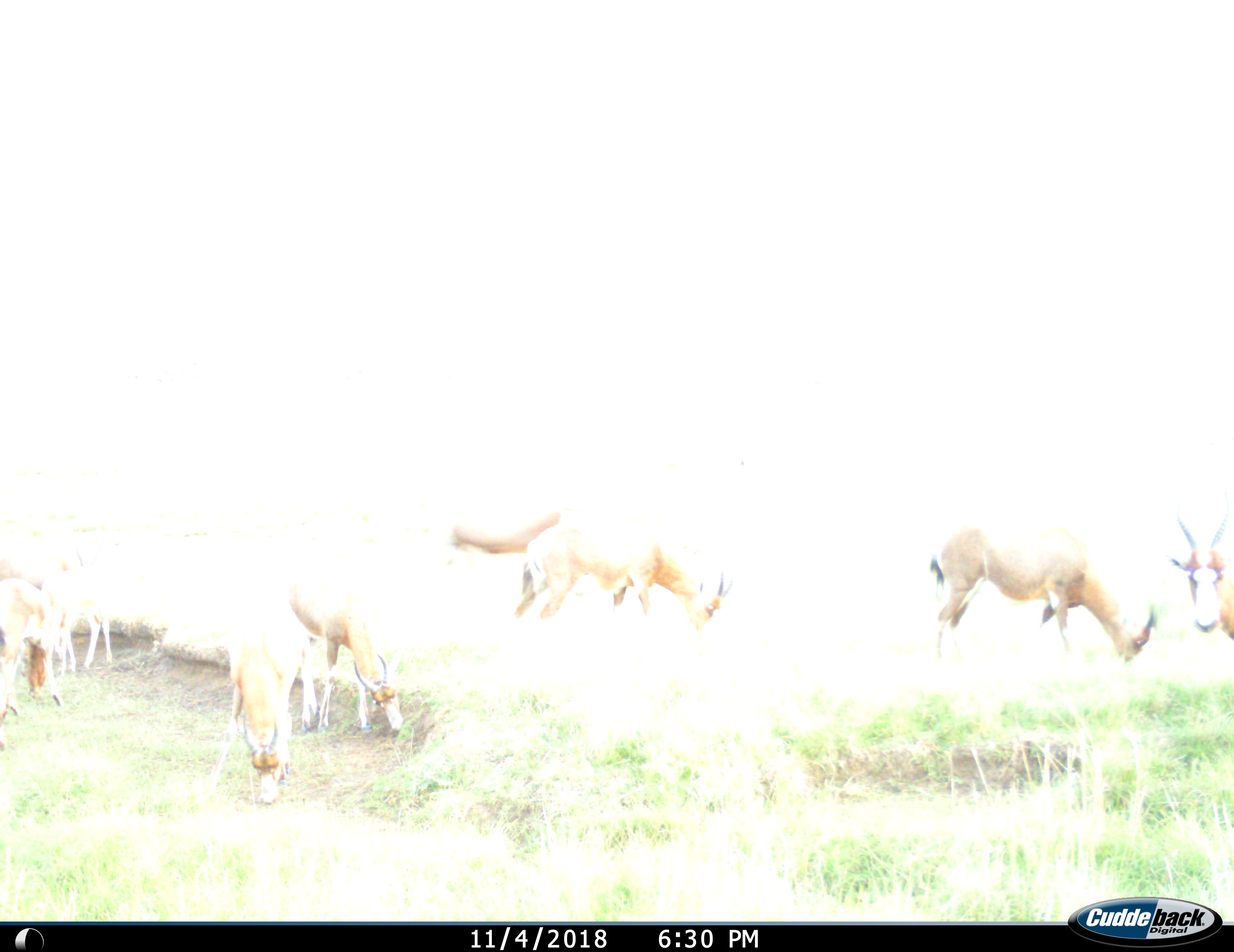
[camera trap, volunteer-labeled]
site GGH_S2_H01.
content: unidentified animal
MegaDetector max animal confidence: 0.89